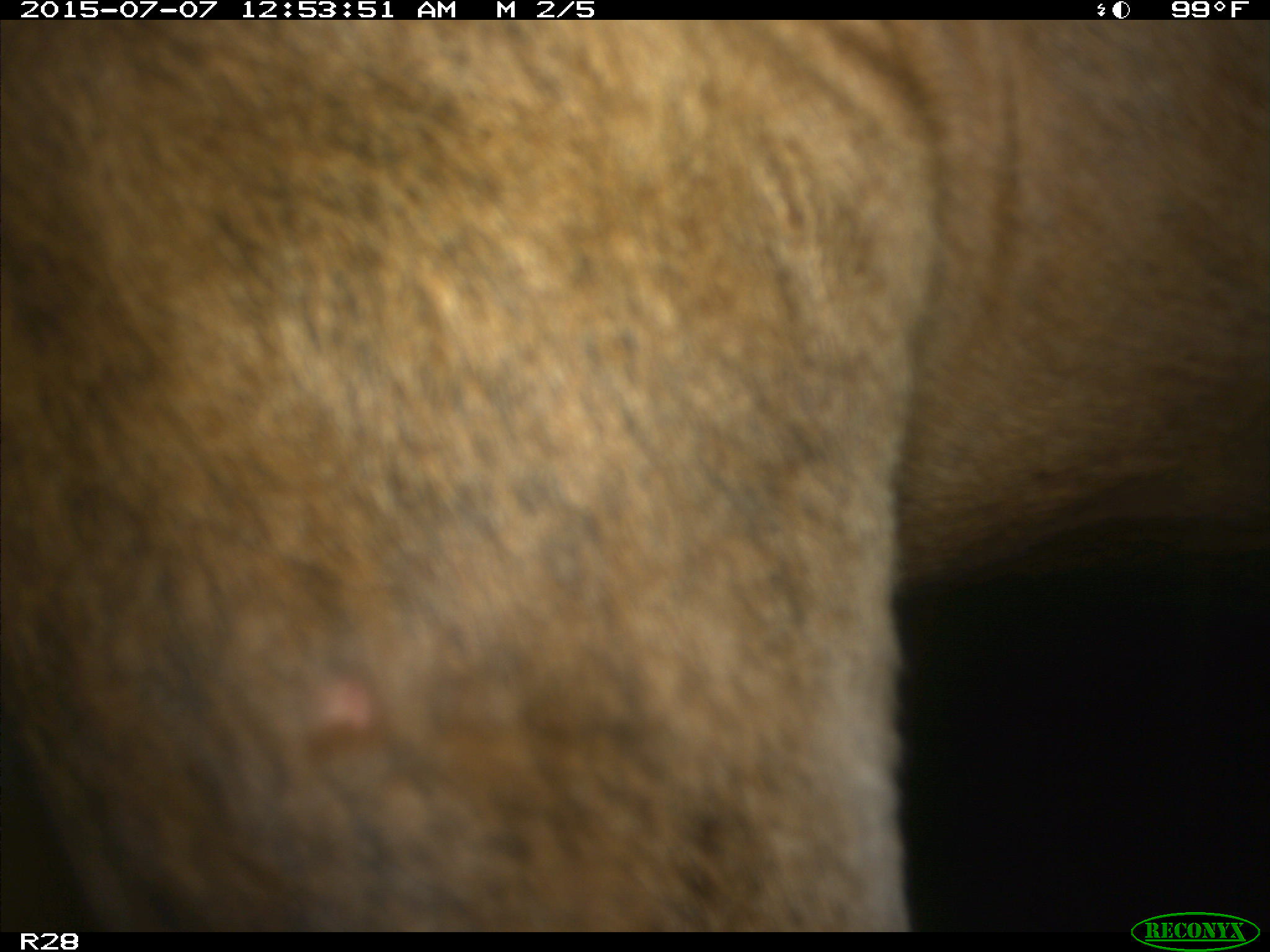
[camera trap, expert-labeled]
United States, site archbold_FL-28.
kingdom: Animalia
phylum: Chordata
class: Mammalia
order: Artiodactyla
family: Bovidae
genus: Bos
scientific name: Bos taurus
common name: domestic cow